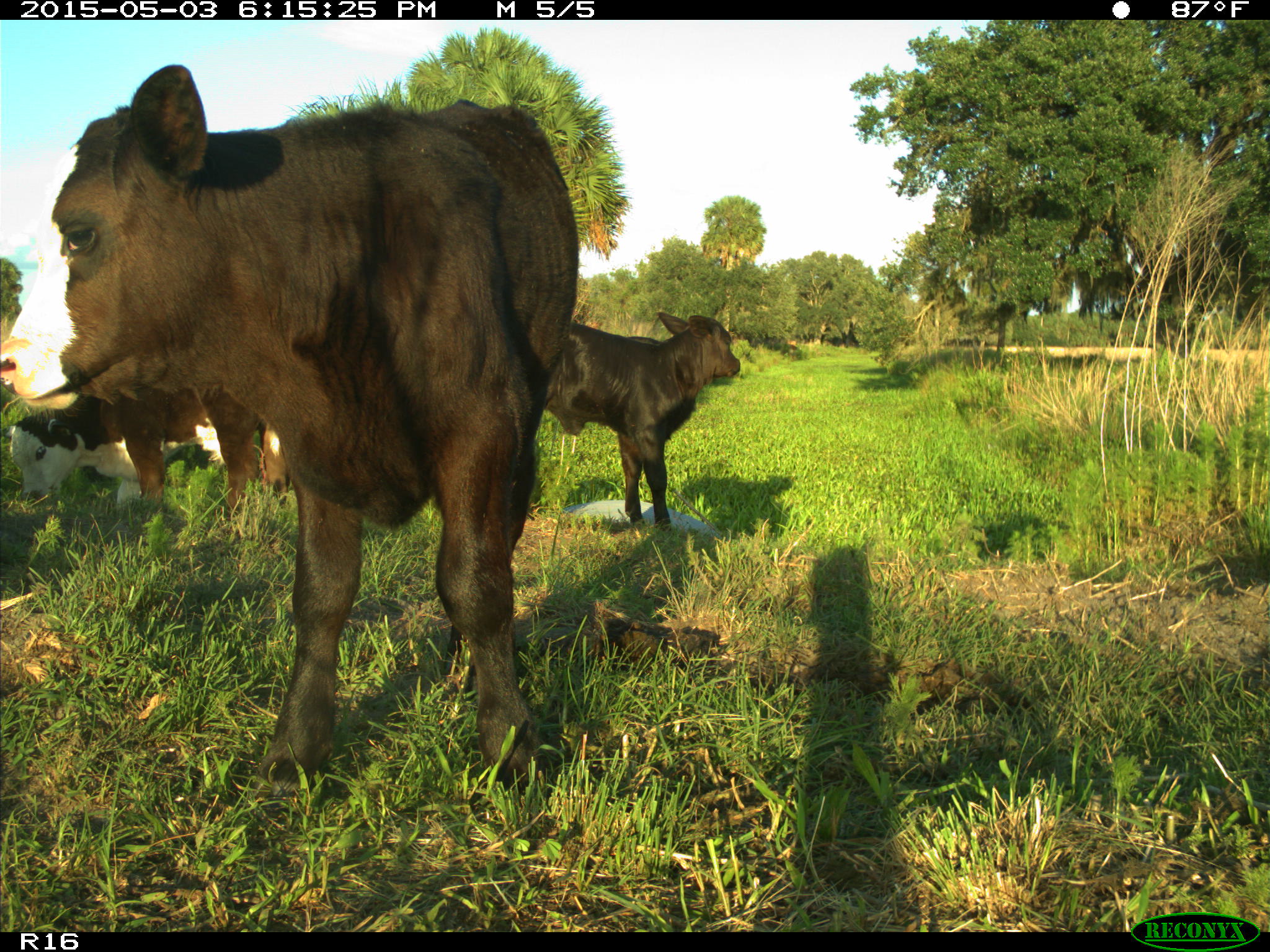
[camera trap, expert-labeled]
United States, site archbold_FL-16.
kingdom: Animalia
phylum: Chordata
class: Mammalia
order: Artiodactyla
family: Bovidae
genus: Bos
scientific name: Bos taurus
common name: domestic cow